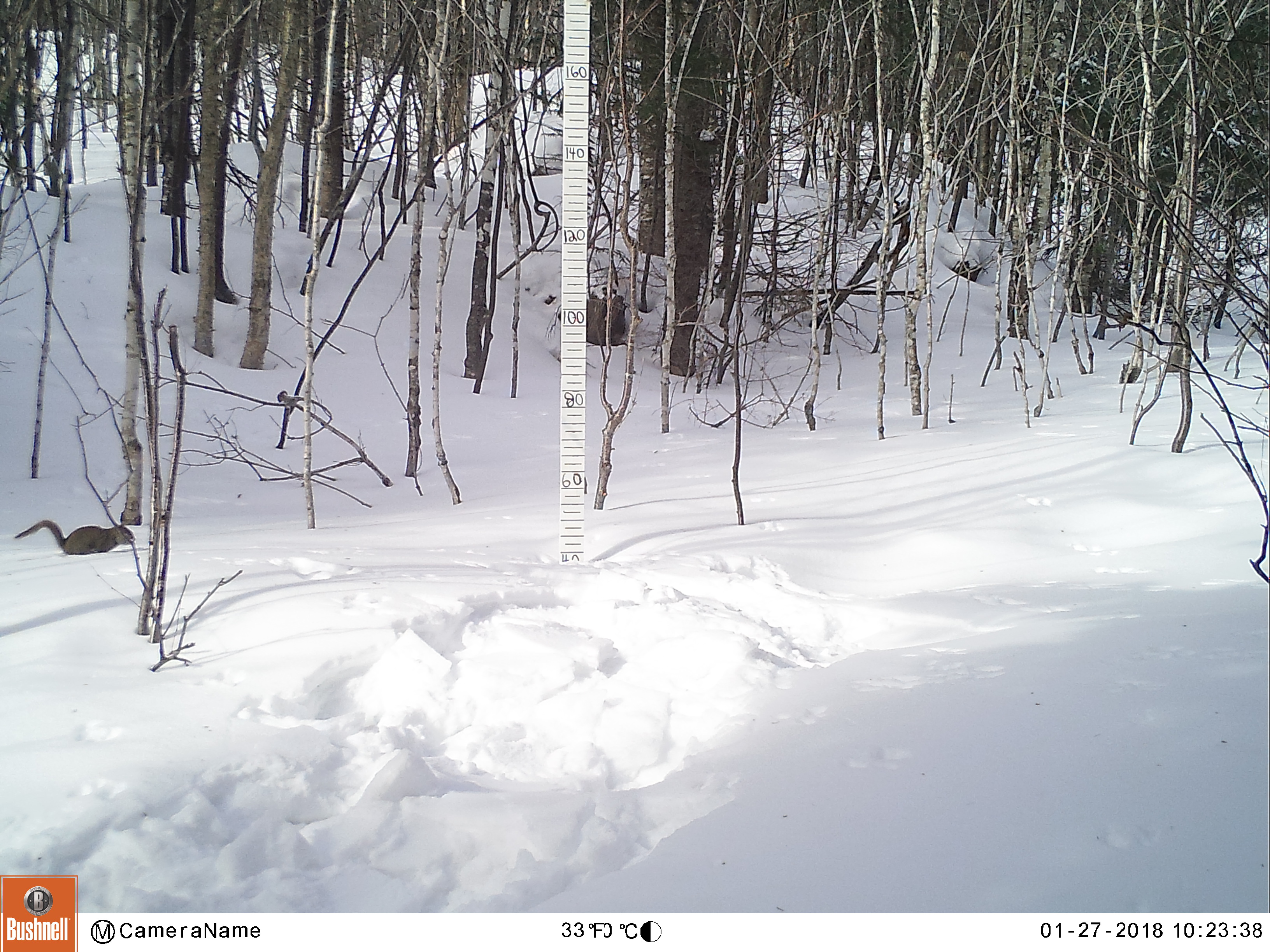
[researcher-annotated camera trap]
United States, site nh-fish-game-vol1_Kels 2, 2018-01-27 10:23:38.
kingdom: Animalia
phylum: Chordata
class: Mammalia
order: Rodentia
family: Sciuridae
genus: Tamiasciurus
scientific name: Tamiasciurus hudsonicus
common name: red squirrel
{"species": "red squirrel (Tamiasciurus hudsonicus)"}